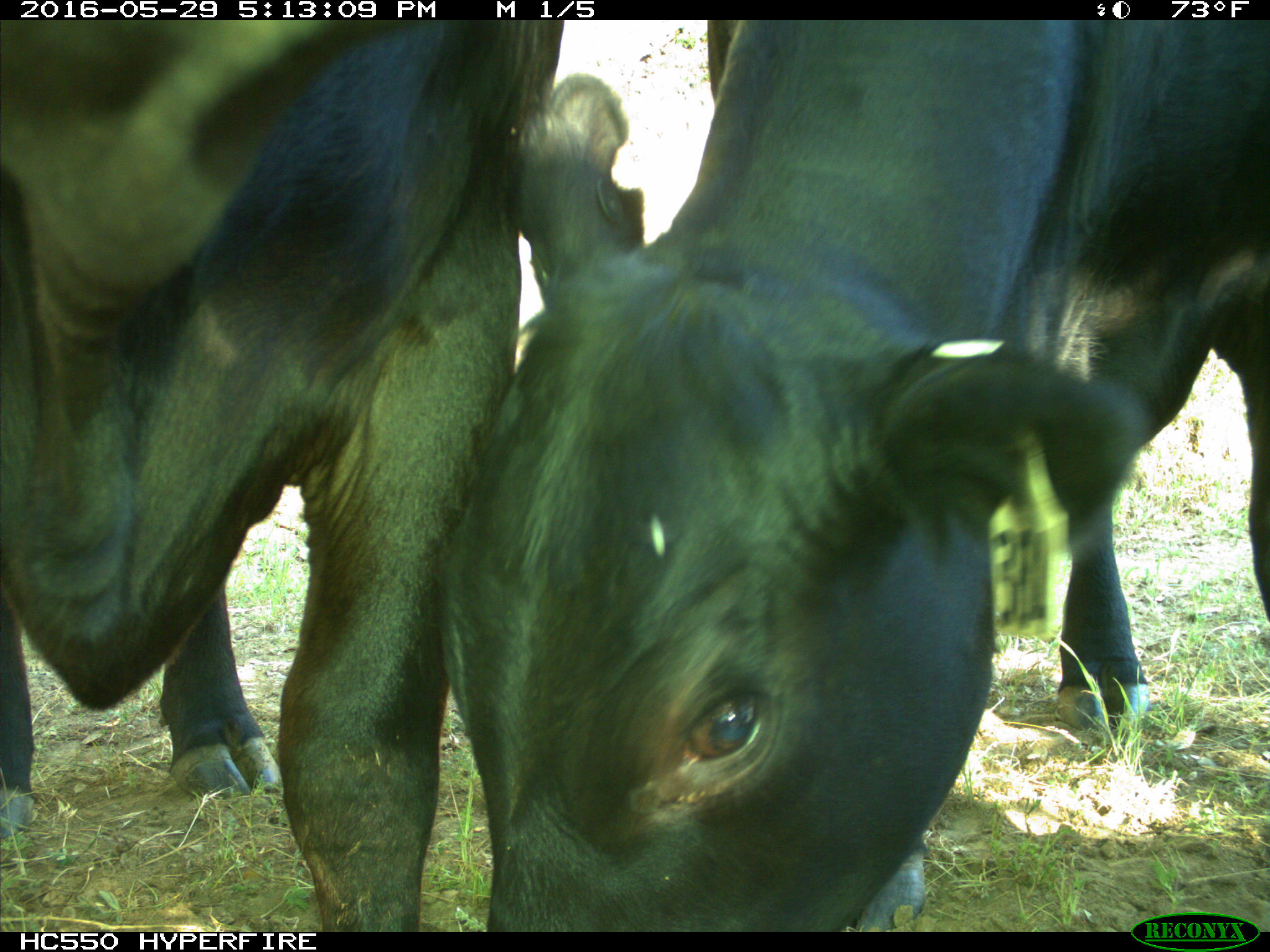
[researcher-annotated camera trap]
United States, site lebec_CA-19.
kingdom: Animalia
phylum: Chordata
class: Mammalia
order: Artiodactyla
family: Bovidae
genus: Bos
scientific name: Bos taurus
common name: domestic cow